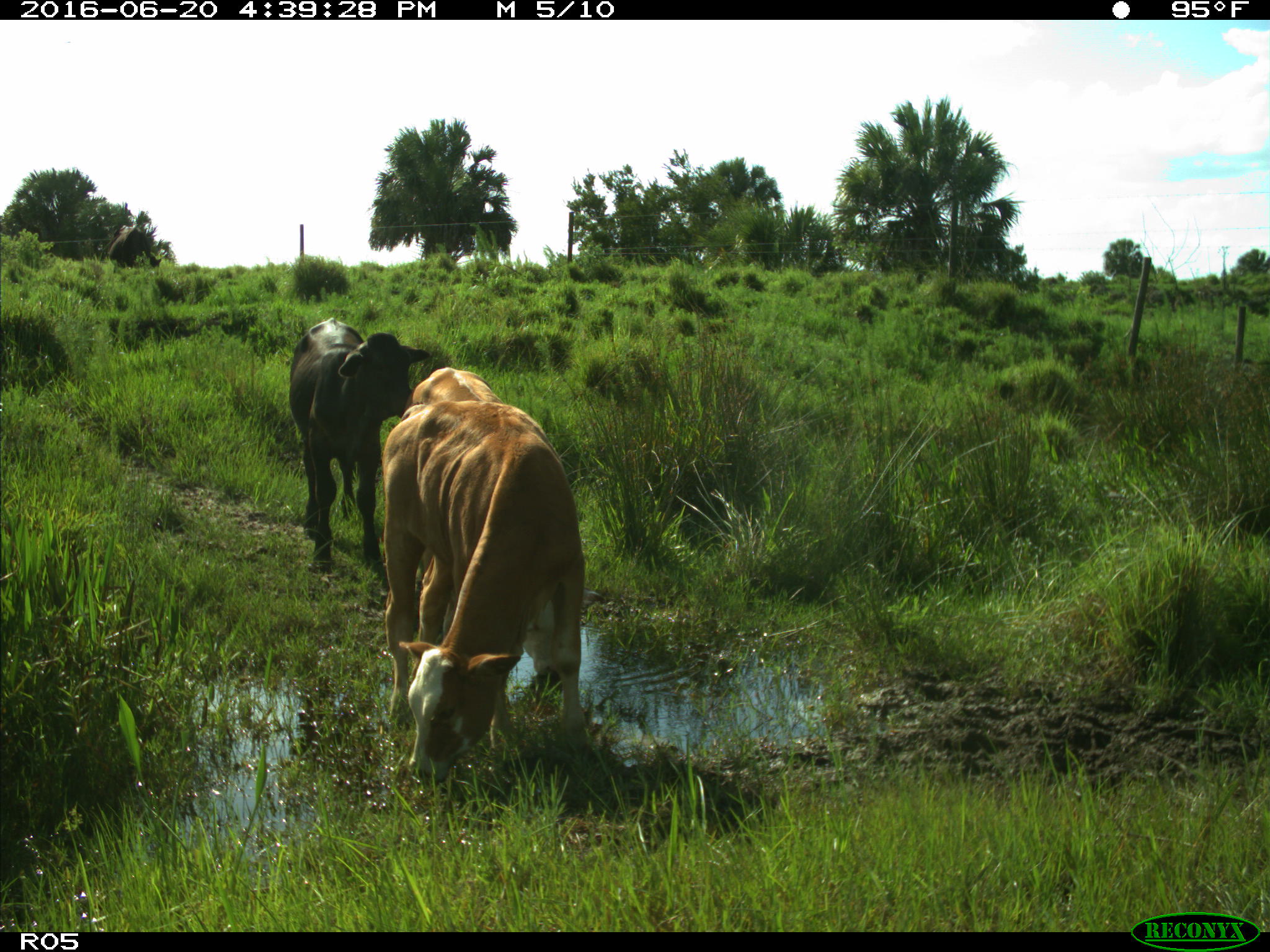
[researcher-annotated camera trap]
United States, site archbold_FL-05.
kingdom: Animalia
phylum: Chordata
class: Mammalia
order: Artiodactyla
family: Bovidae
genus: Bos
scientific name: Bos taurus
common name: domestic cow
Bos taurus (domestic cow).